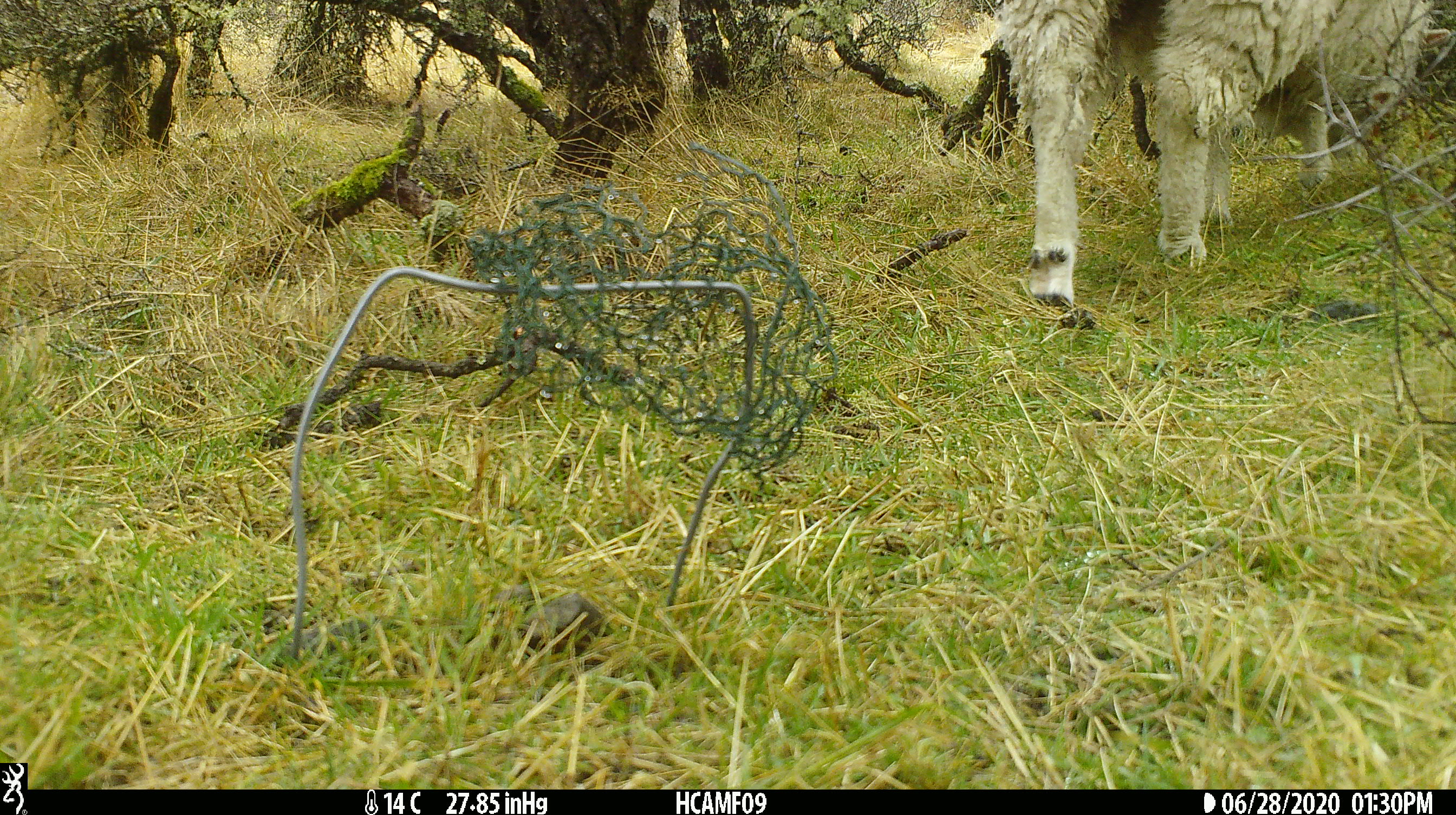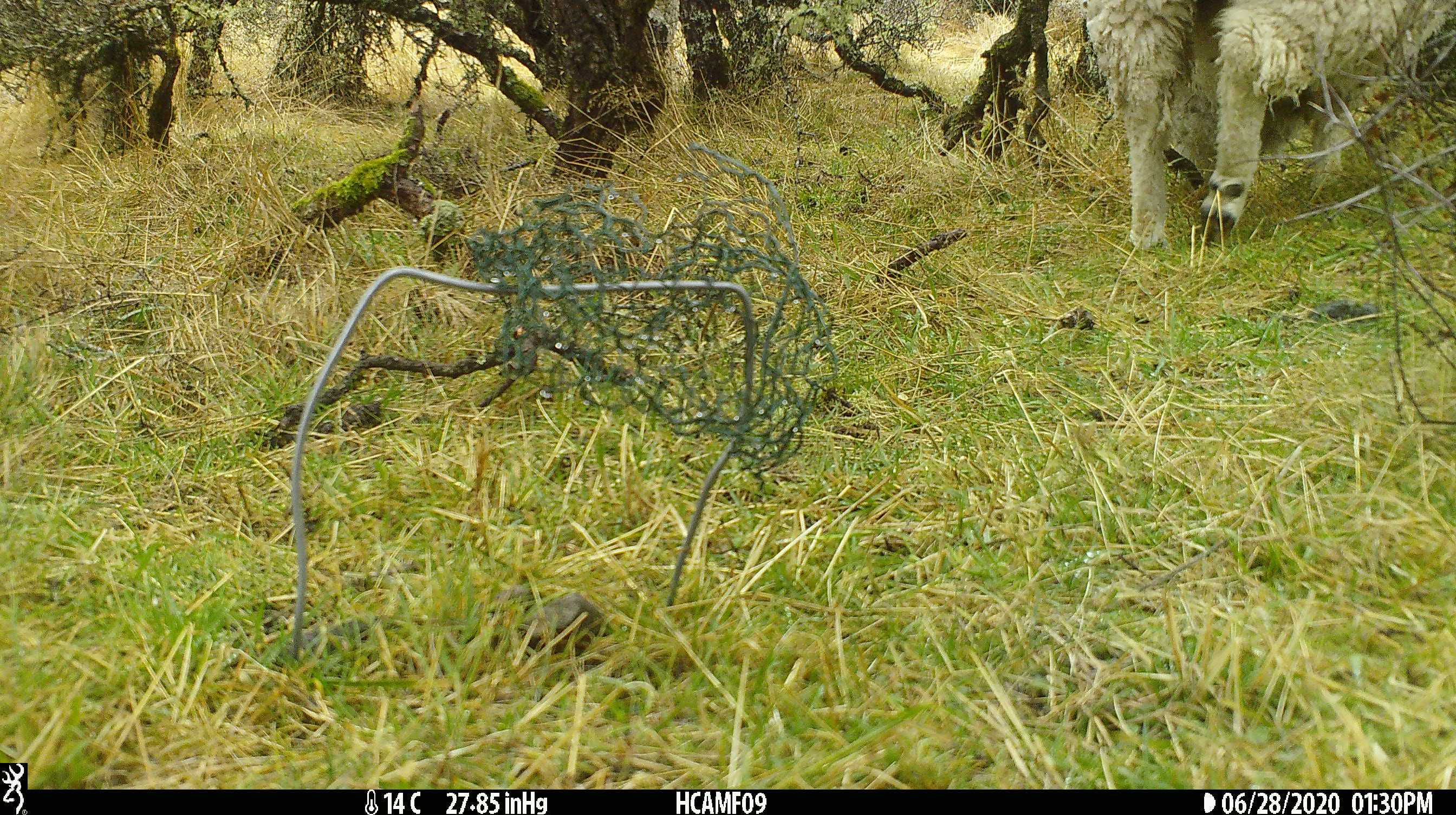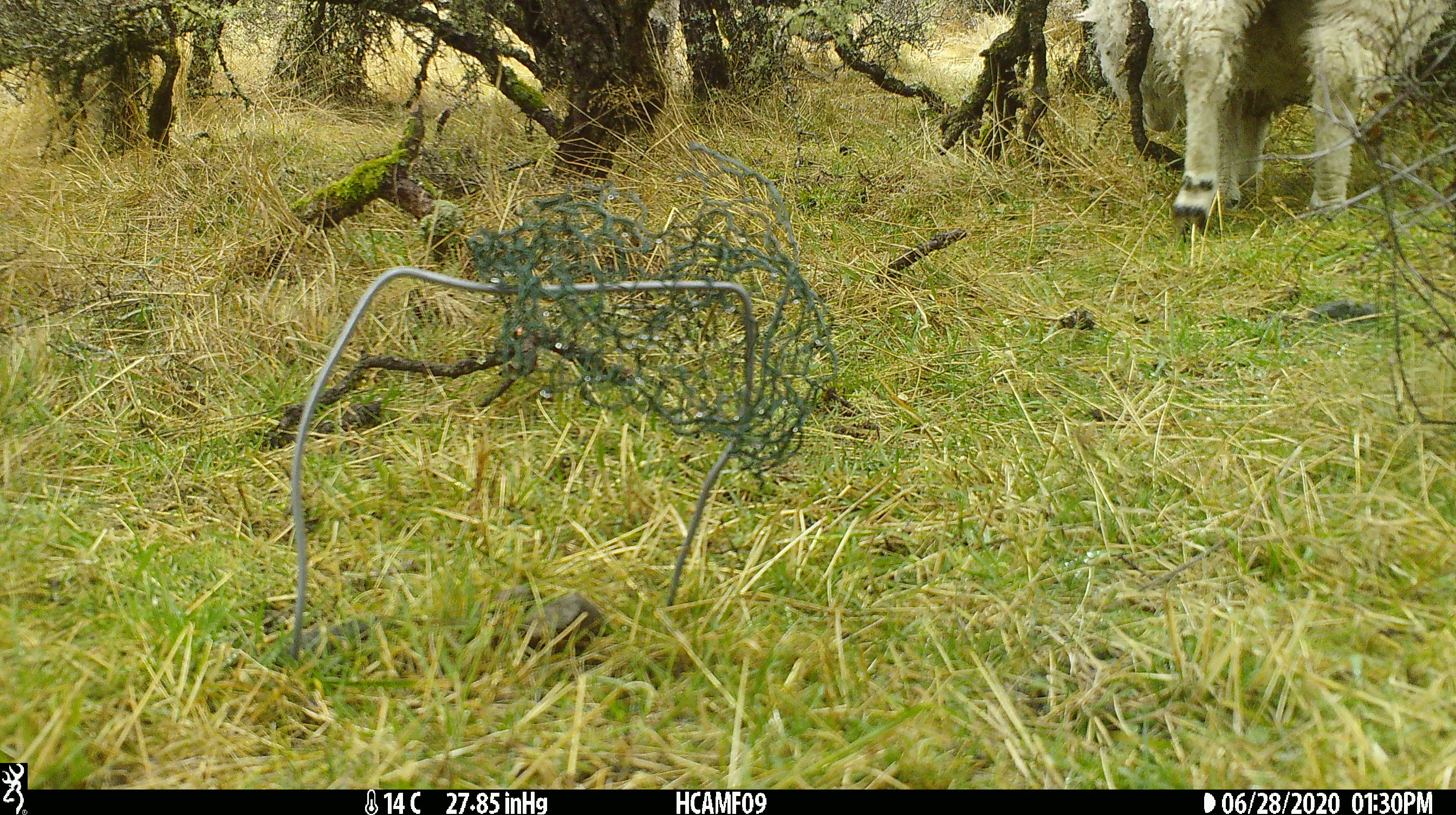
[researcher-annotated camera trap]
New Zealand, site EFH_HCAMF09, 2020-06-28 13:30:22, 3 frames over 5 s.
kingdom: Animalia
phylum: Chordata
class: Mammalia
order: Artiodactyla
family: Bovidae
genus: Ovis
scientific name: Ovis aries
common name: domestic sheep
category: sheep